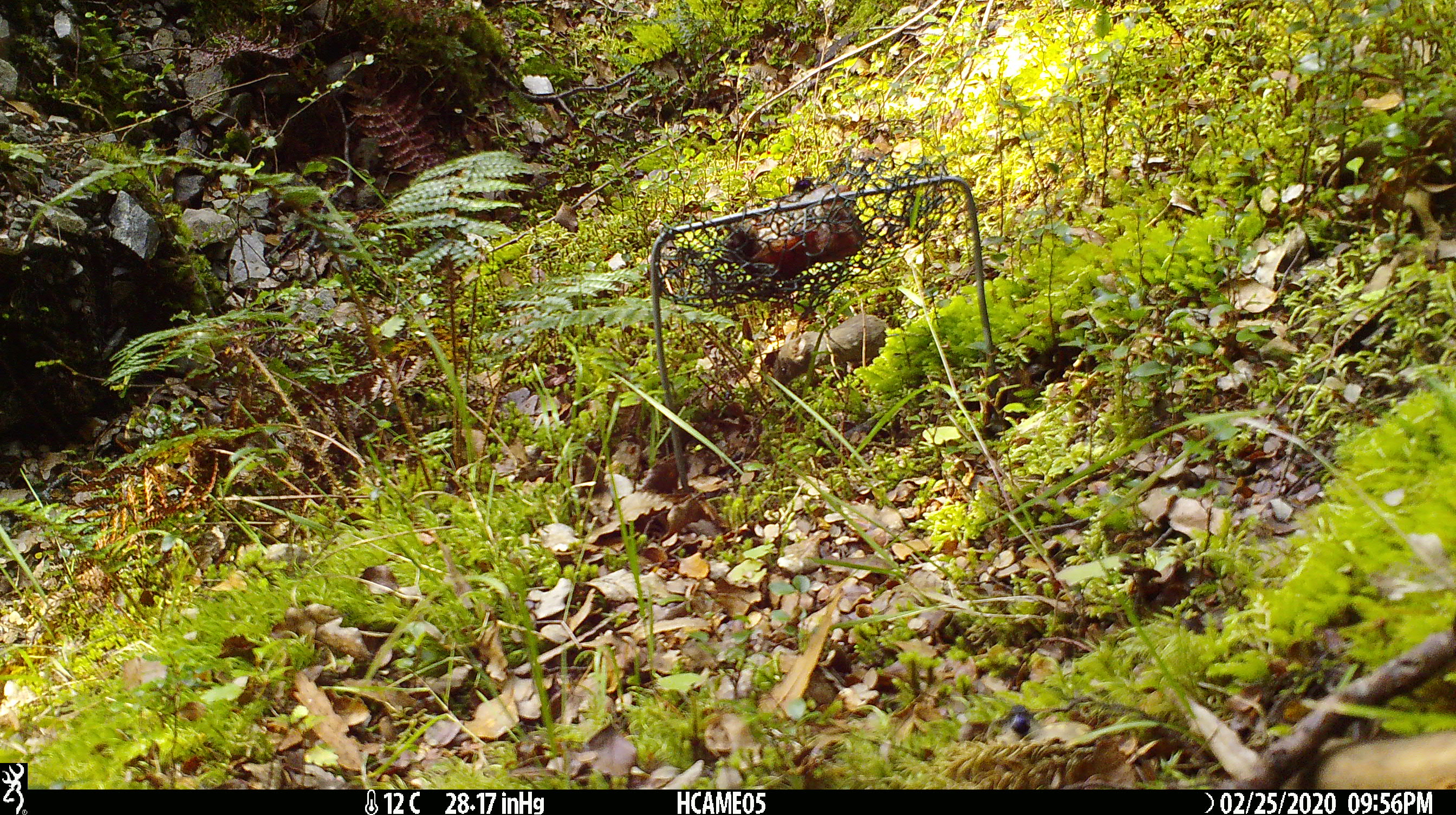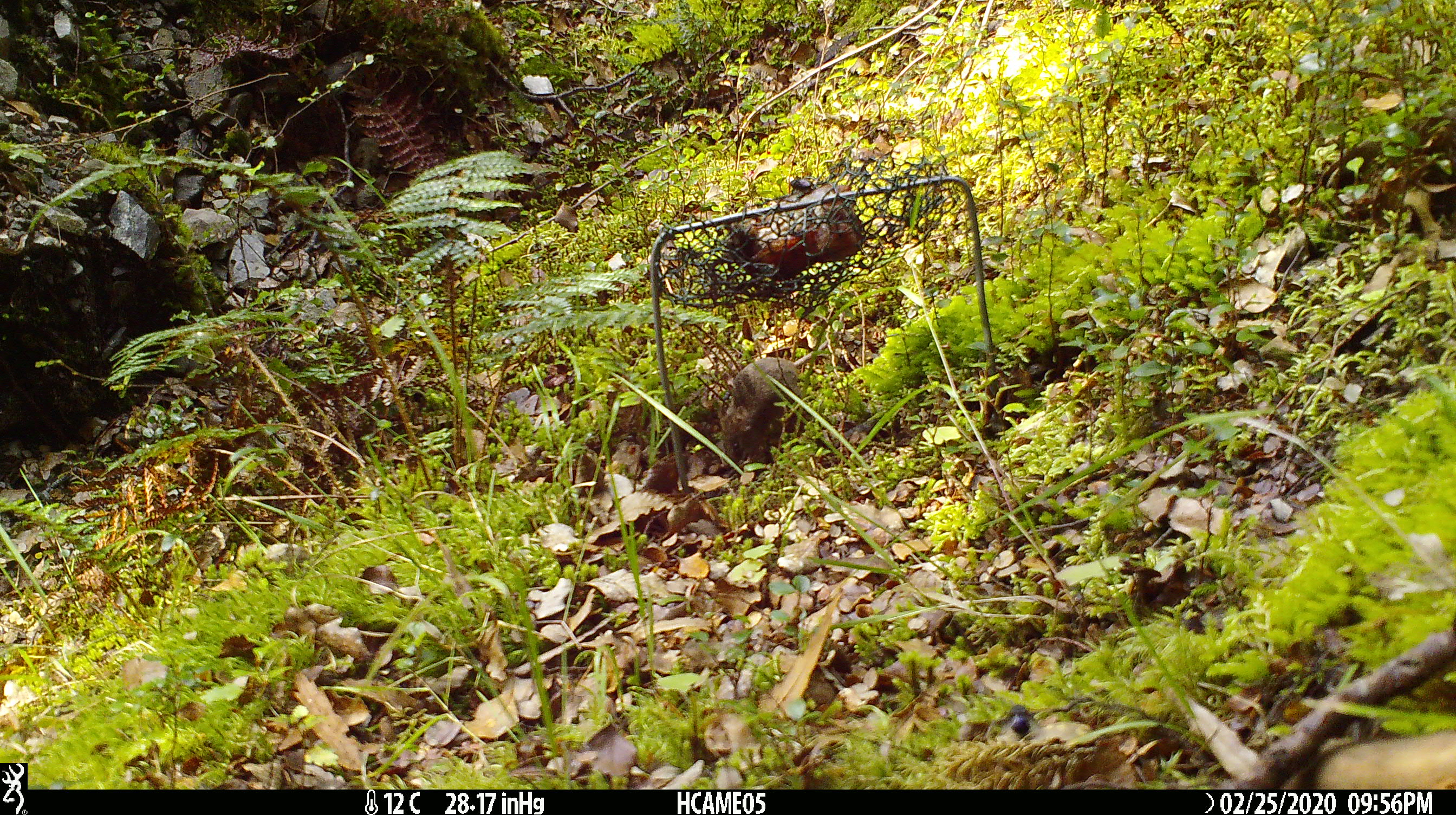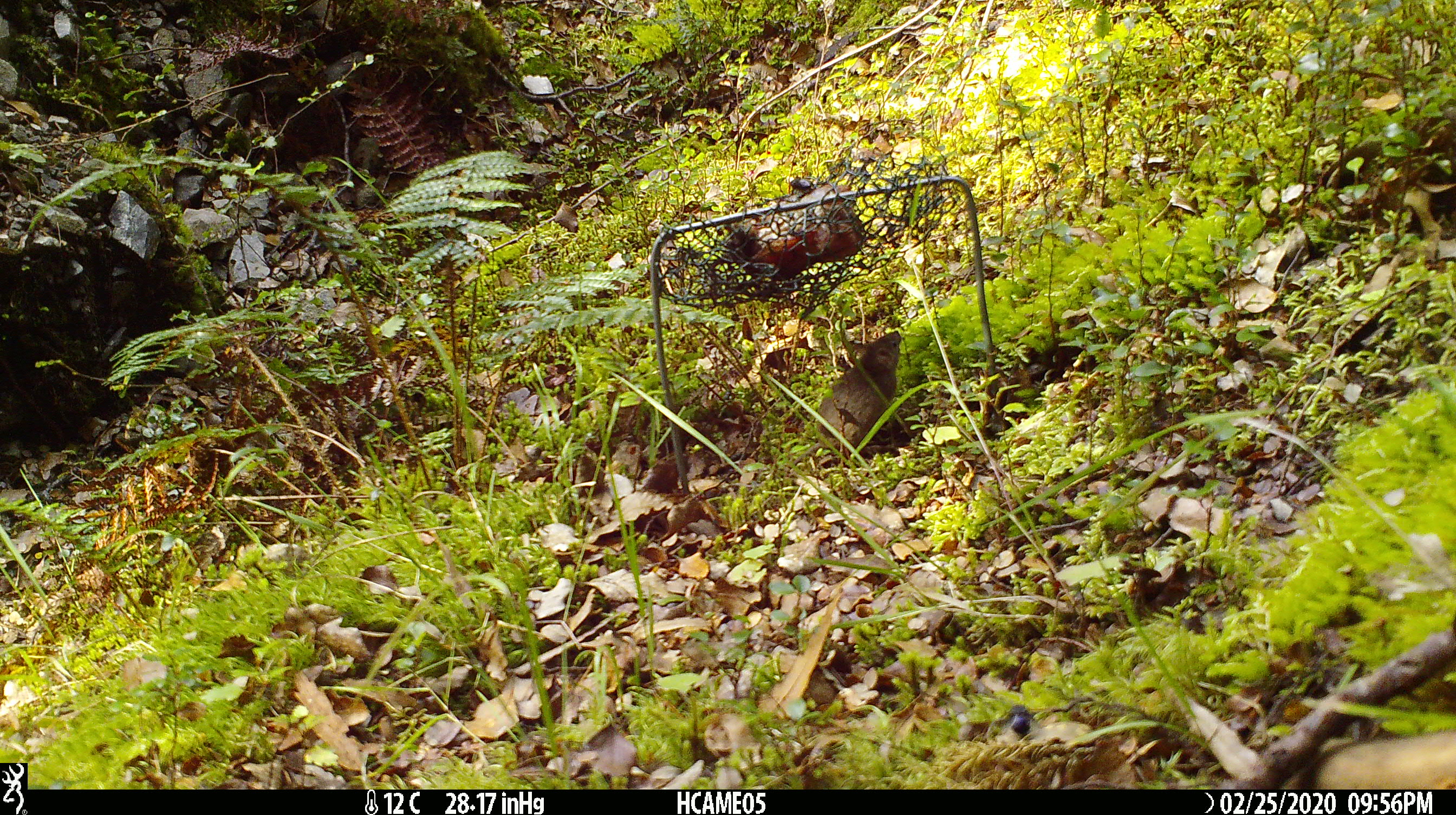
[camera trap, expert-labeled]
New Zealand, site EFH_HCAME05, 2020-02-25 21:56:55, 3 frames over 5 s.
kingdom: Animalia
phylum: Chordata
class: Mammalia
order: Rodentia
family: Muridae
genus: Mus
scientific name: Mus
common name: mouse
Mouse (Mus).